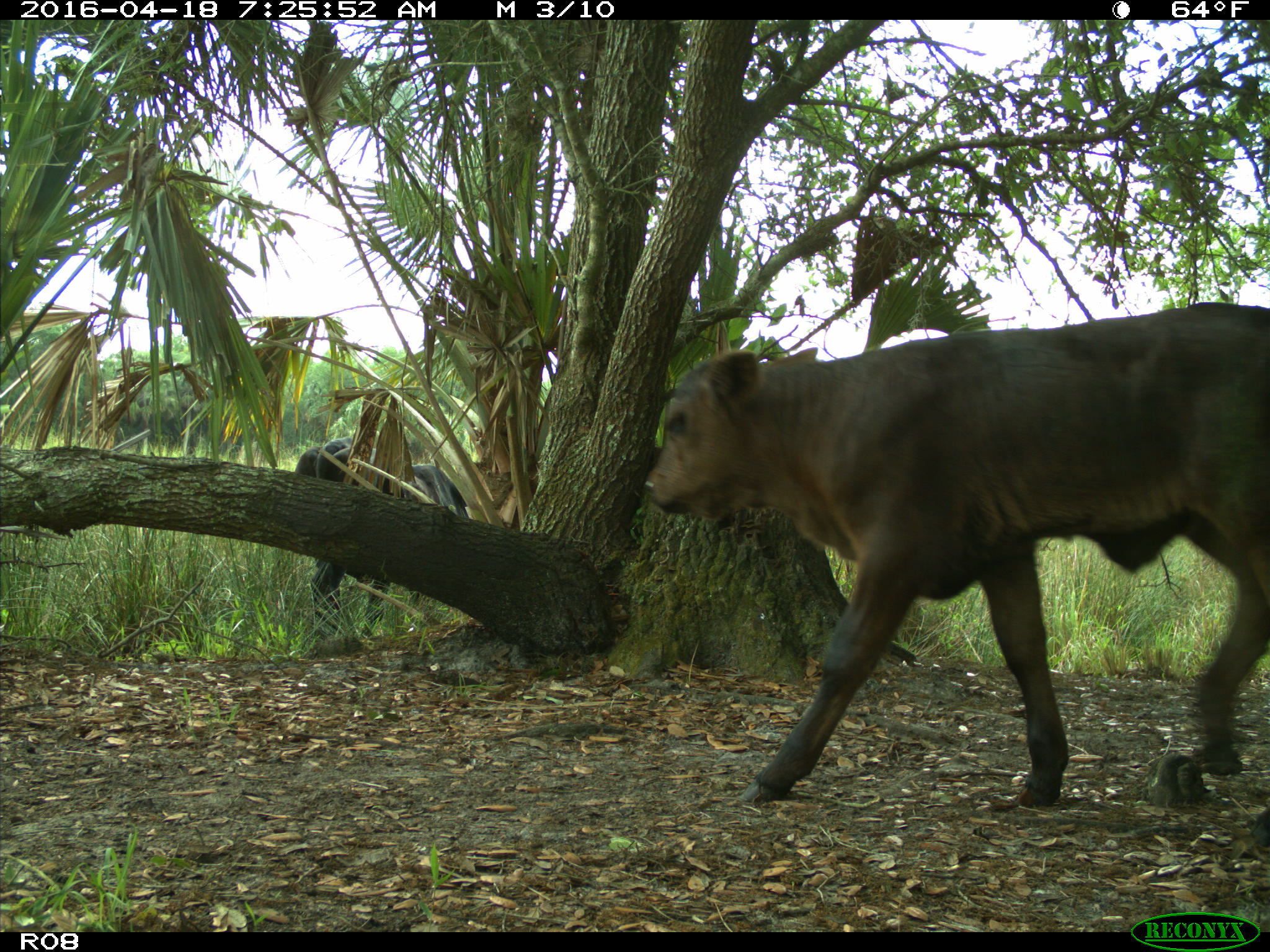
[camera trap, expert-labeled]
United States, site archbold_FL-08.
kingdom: Animalia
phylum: Chordata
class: Mammalia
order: Artiodactyla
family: Bovidae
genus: Bos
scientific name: Bos taurus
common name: domestic cow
Bos taurus (domestic cow).